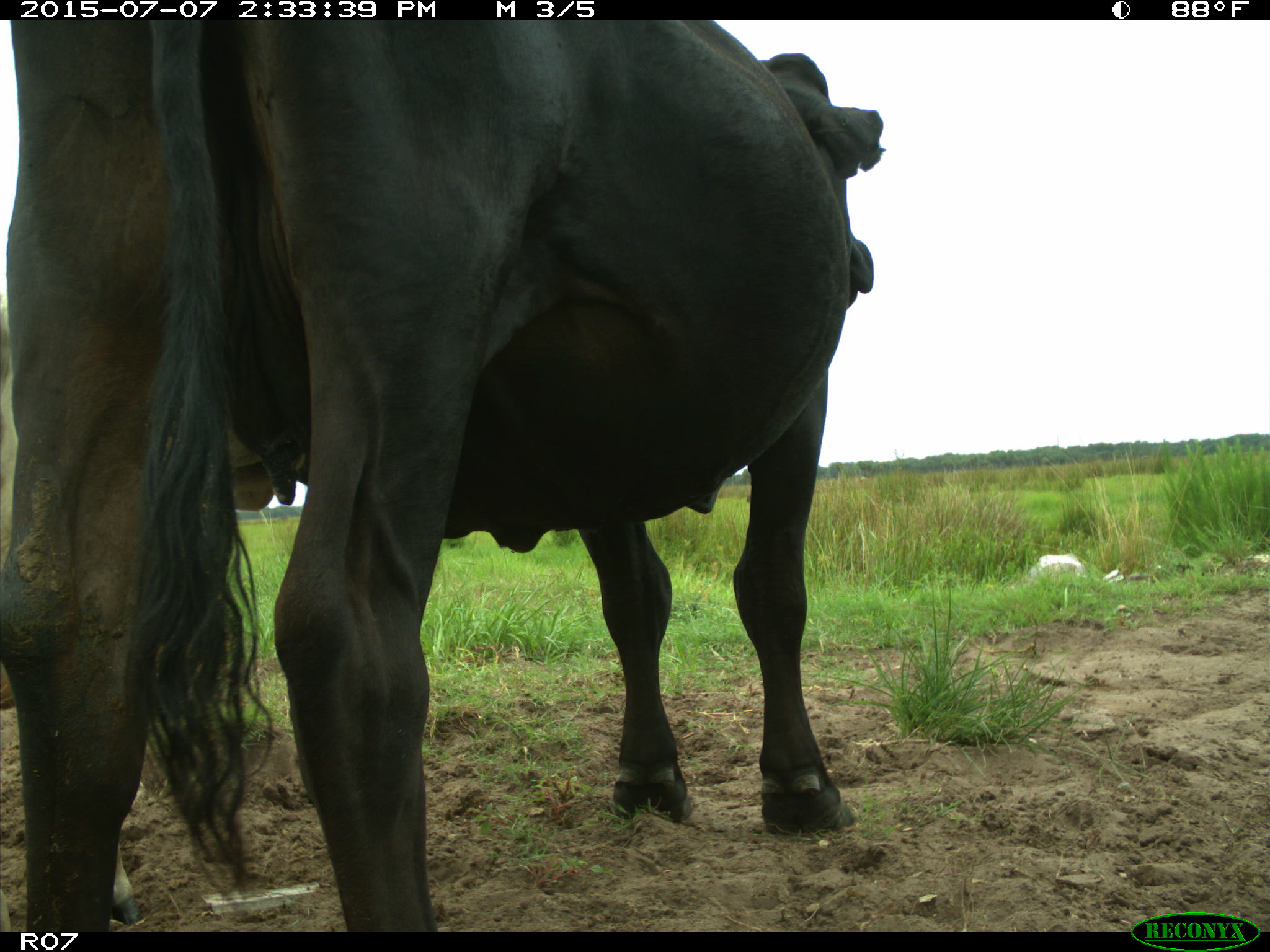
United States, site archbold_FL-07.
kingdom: Animalia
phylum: Chordata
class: Mammalia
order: Artiodactyla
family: Bovidae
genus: Bos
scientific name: Bos taurus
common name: domestic cow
Bos taurus (domestic cow).